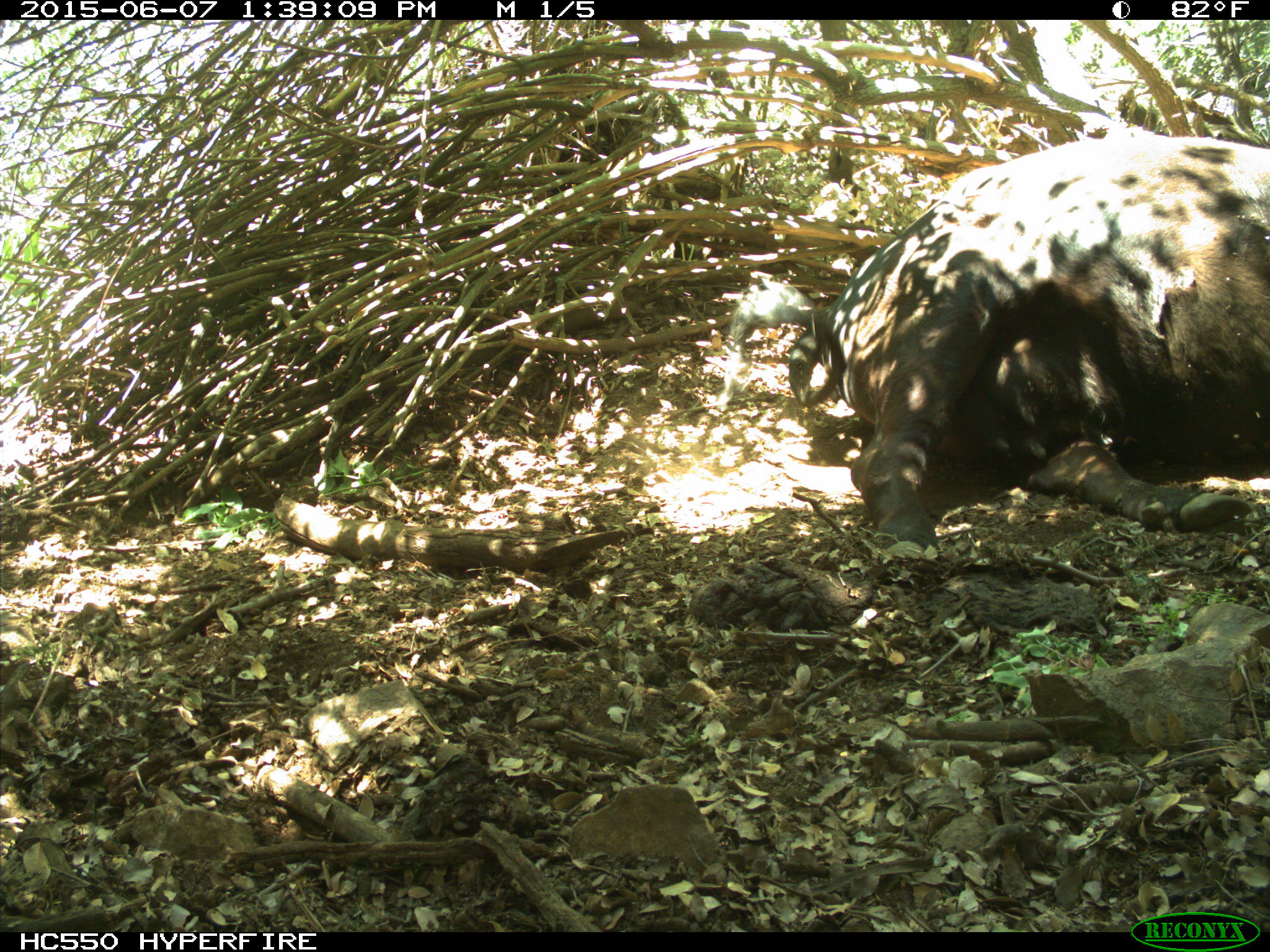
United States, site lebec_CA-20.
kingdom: Animalia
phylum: Chordata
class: Mammalia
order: Artiodactyla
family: Bovidae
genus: Bos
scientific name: Bos taurus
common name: domestic cow